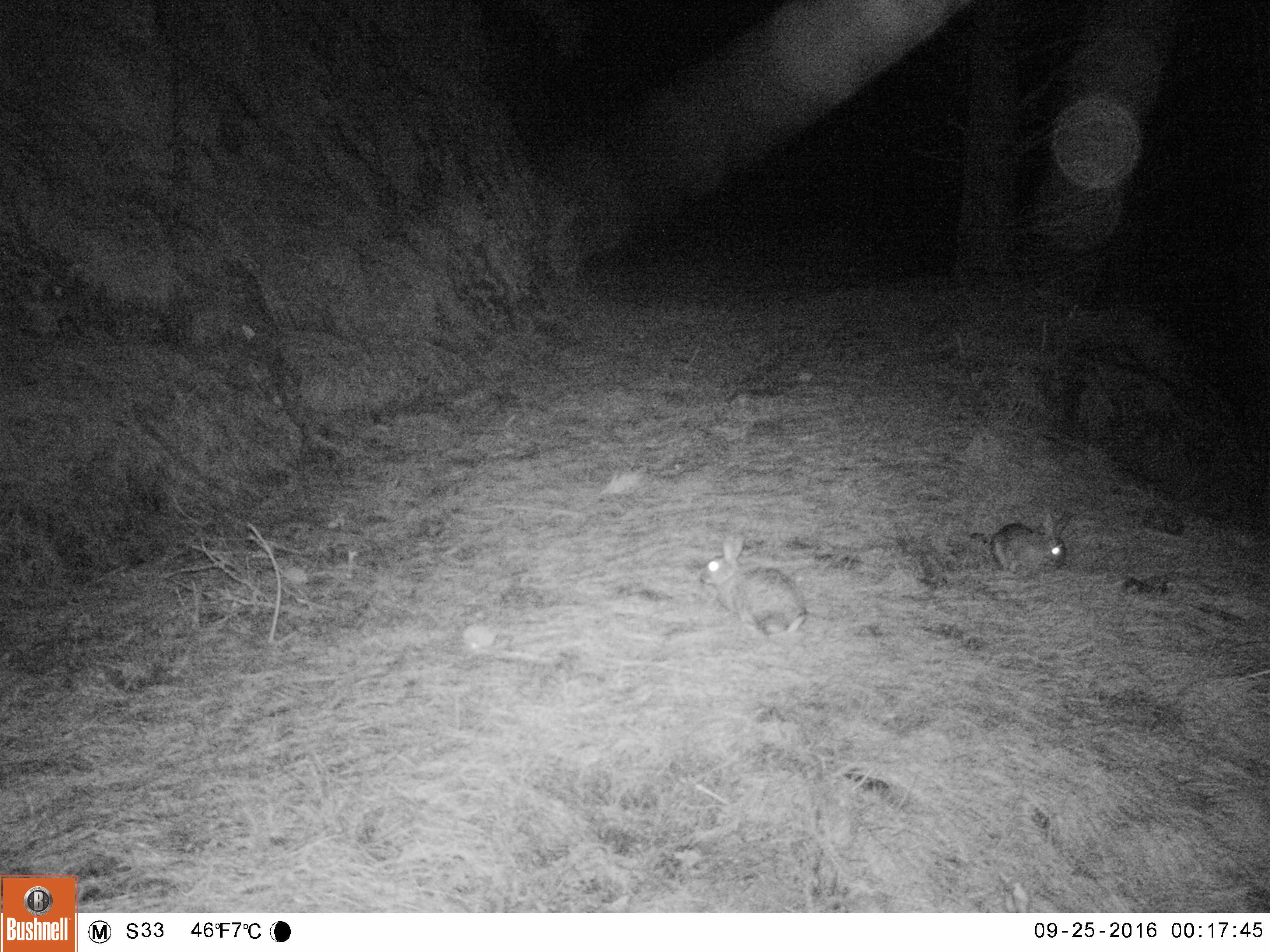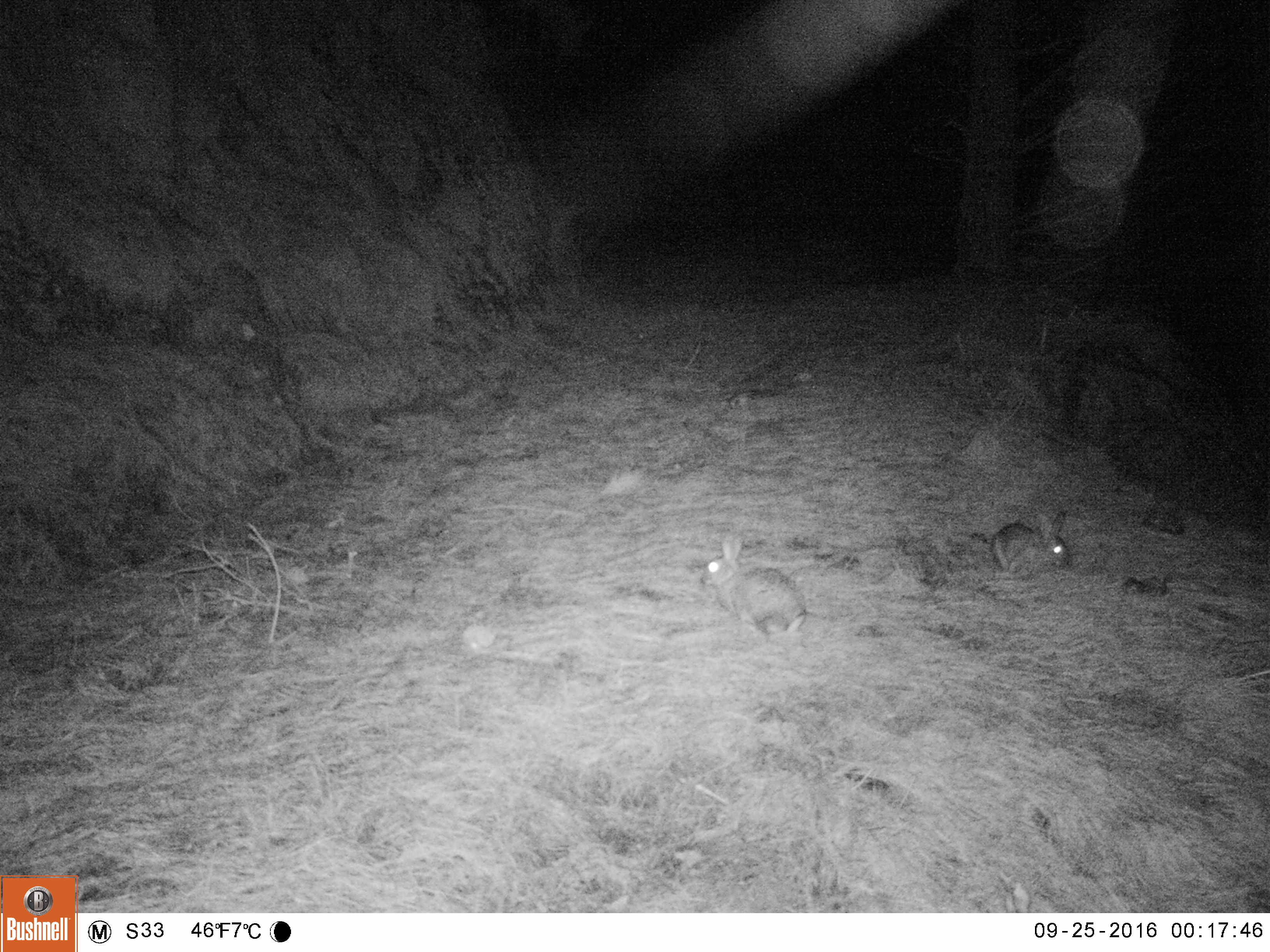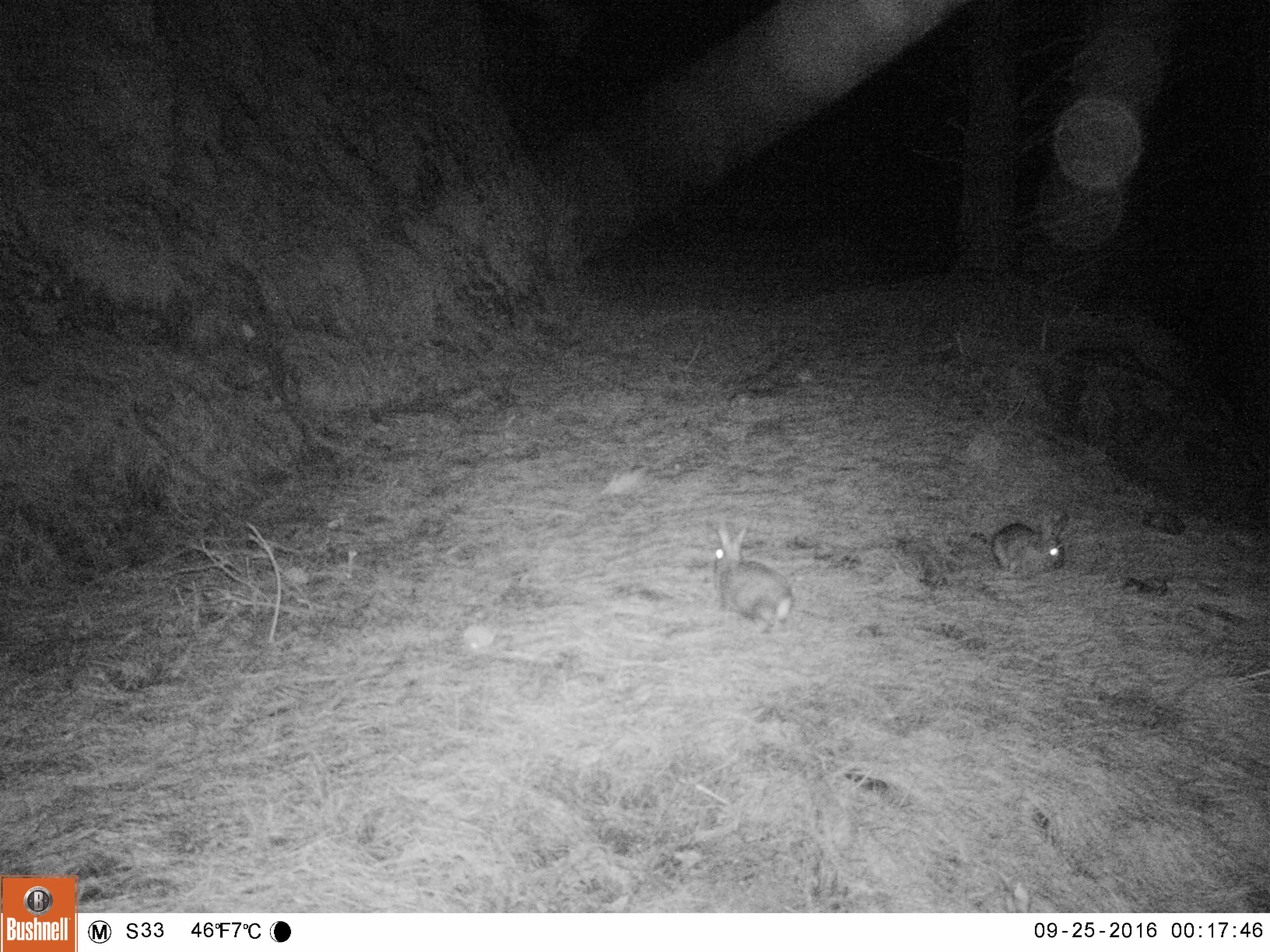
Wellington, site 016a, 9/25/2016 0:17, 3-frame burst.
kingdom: Animalia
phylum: Chordata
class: Mammalia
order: Lagomorpha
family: Leporidae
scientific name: Leporidae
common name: rabbit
Rabbit (Leporidae).